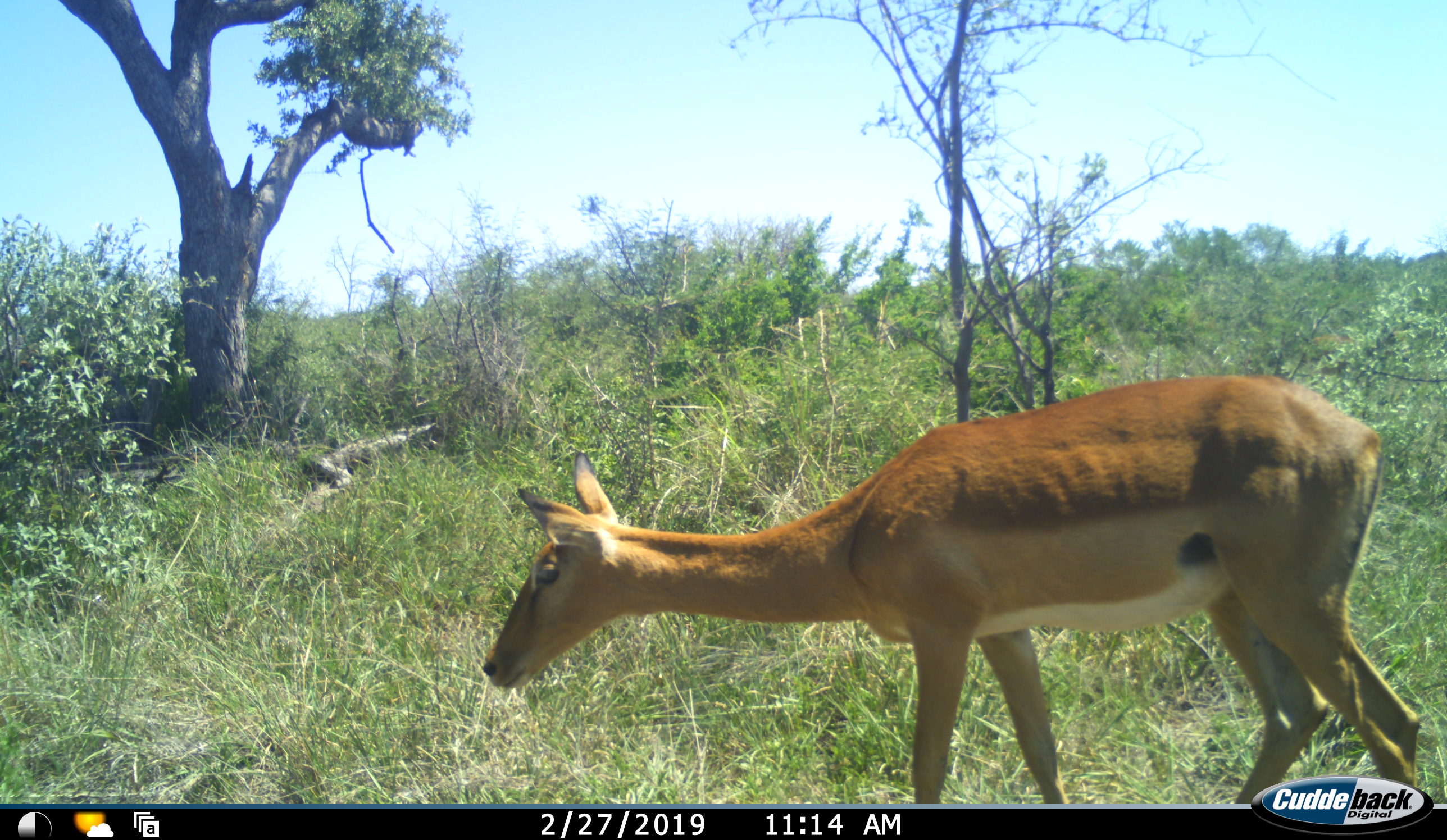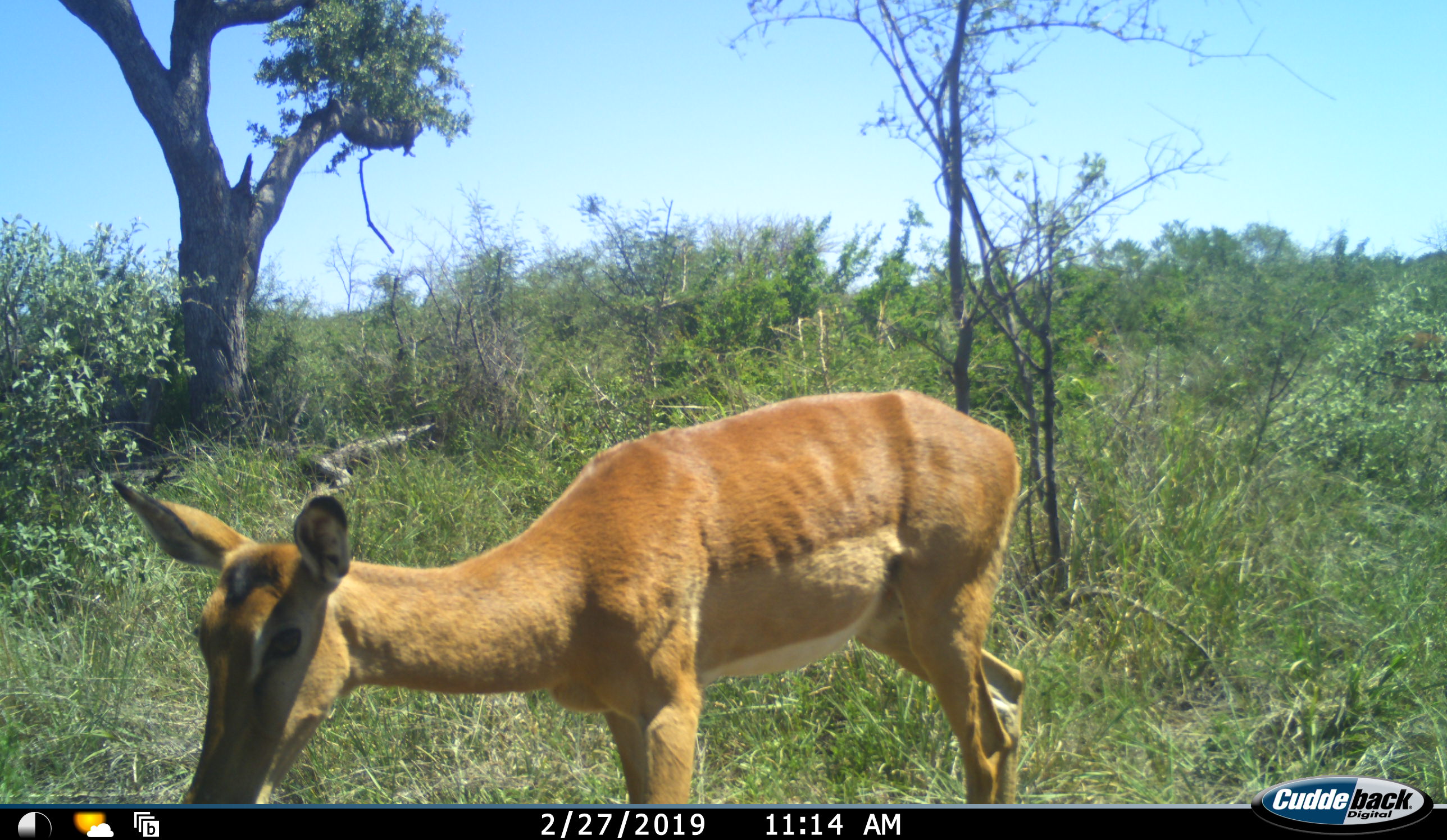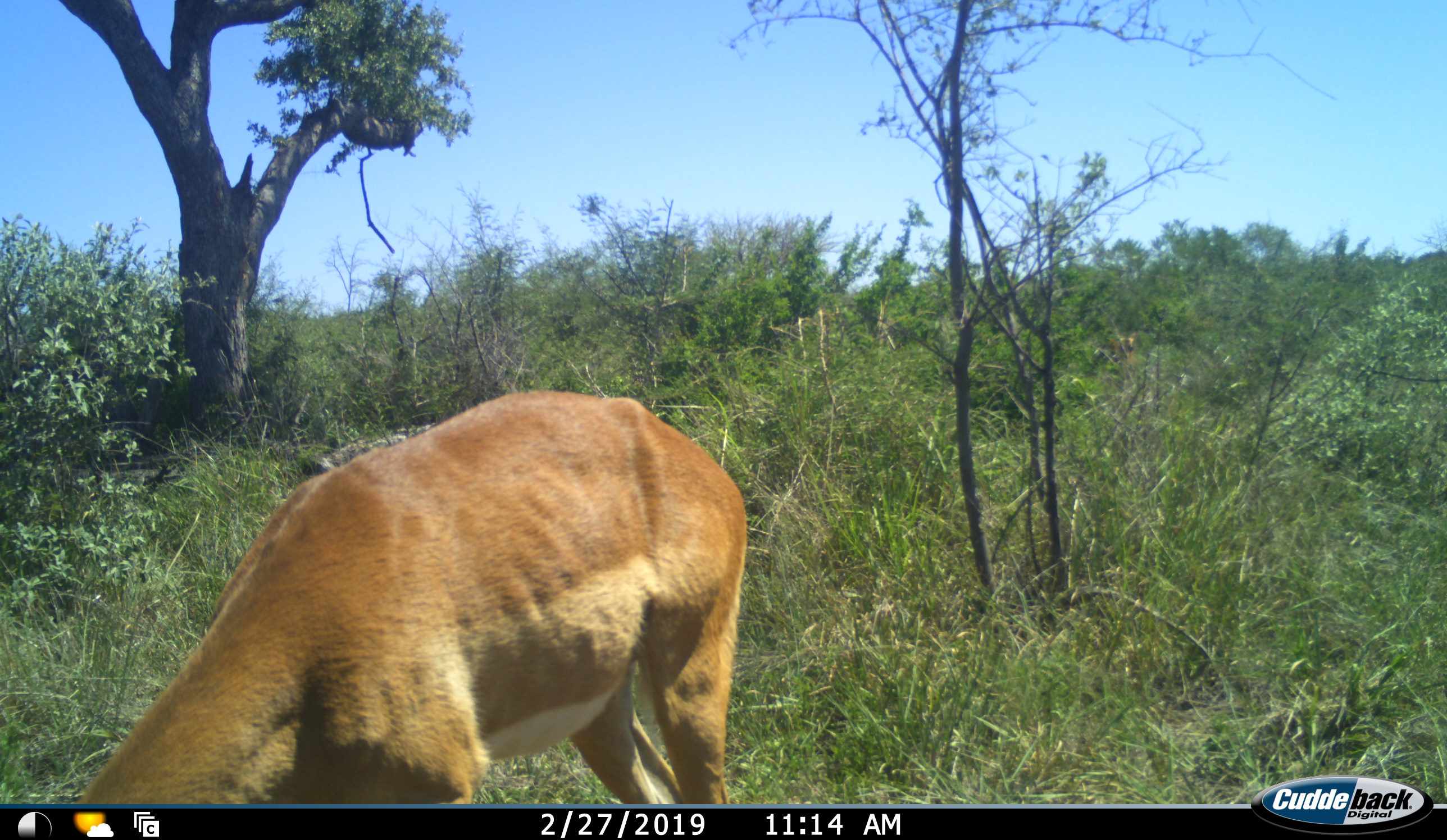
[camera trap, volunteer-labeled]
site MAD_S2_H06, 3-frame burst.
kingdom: Animalia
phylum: Chordata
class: Mammalia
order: Artiodactyla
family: Bovidae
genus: Aepyceros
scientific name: Aepyceros melampus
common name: impala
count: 1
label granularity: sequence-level